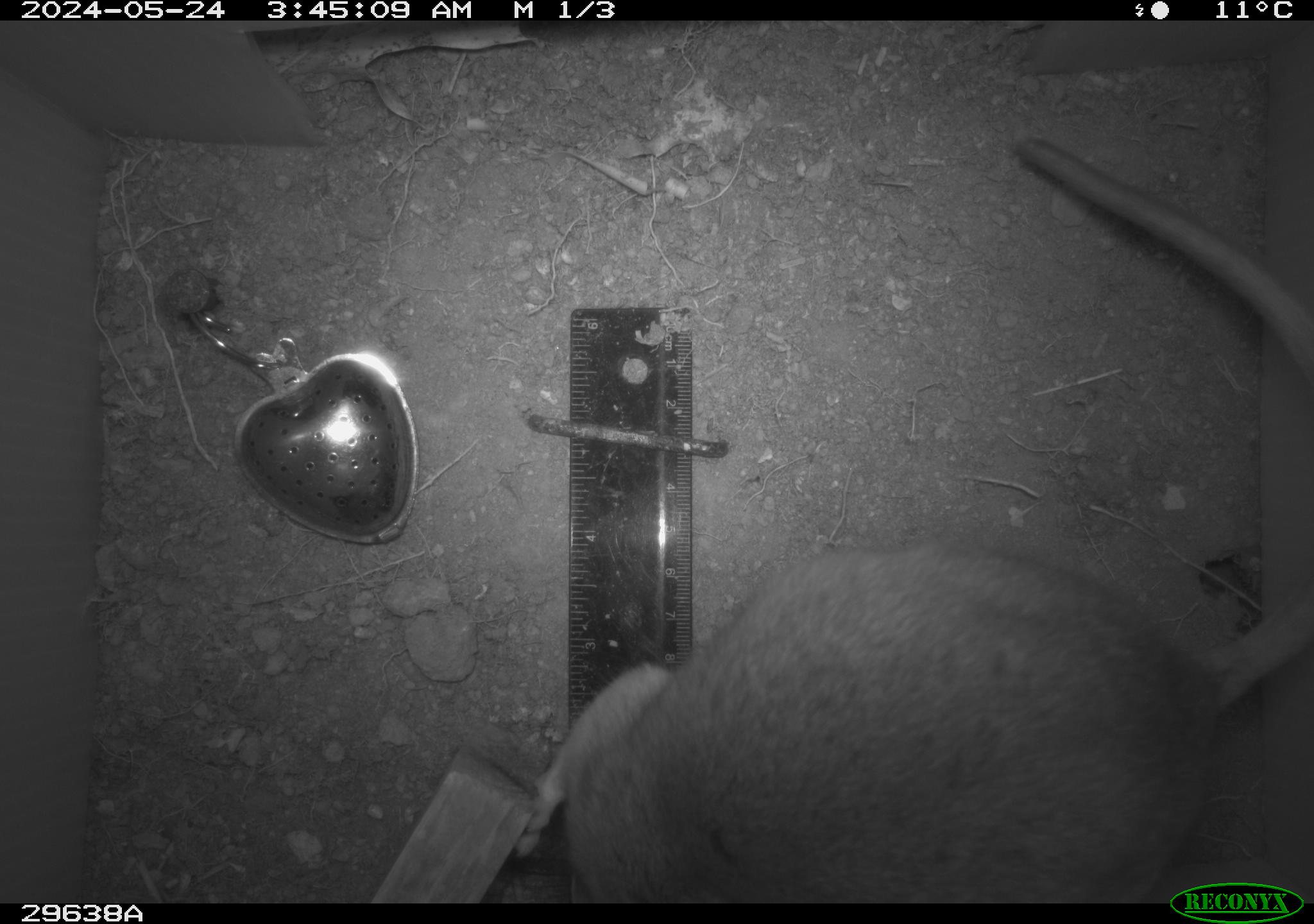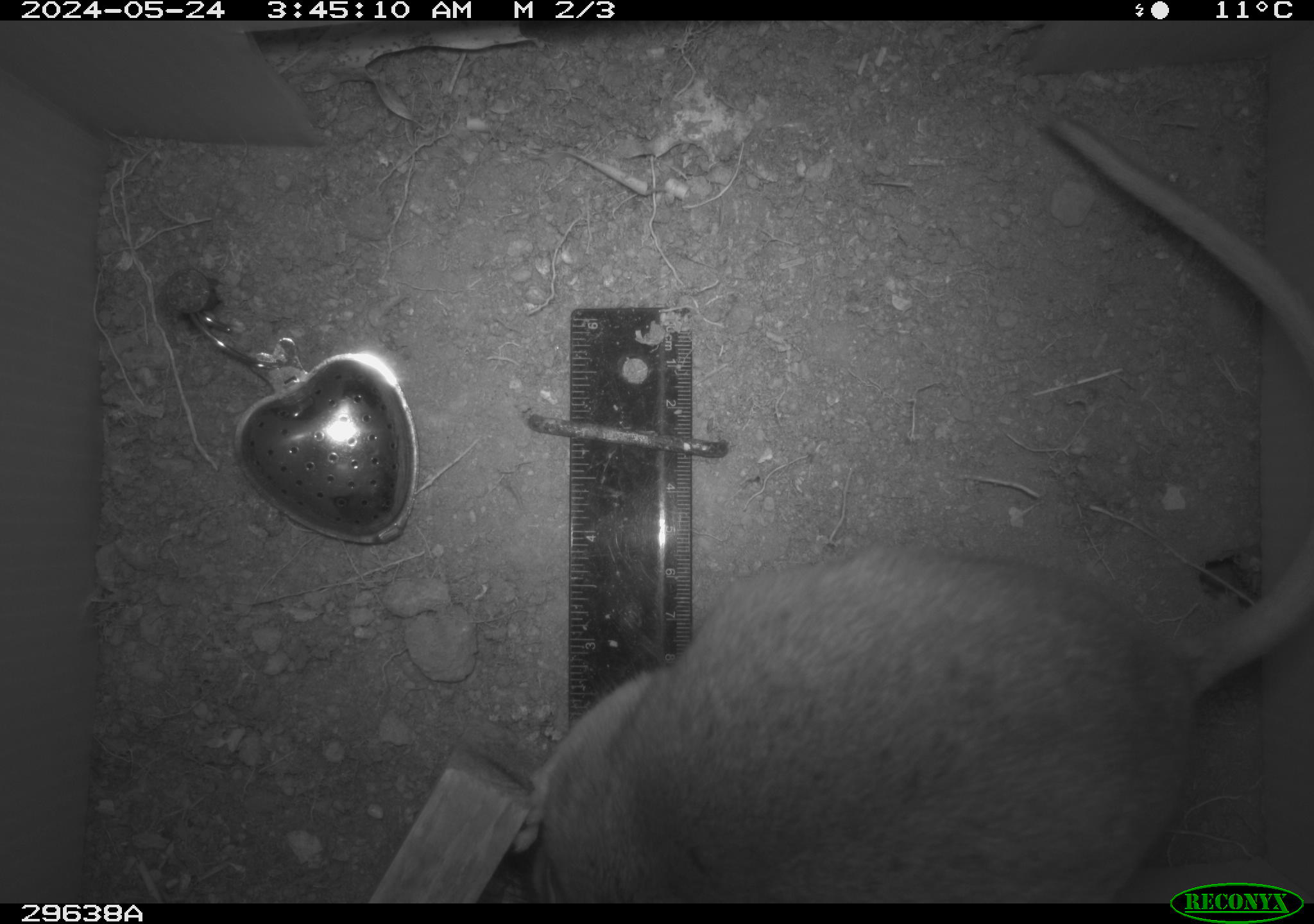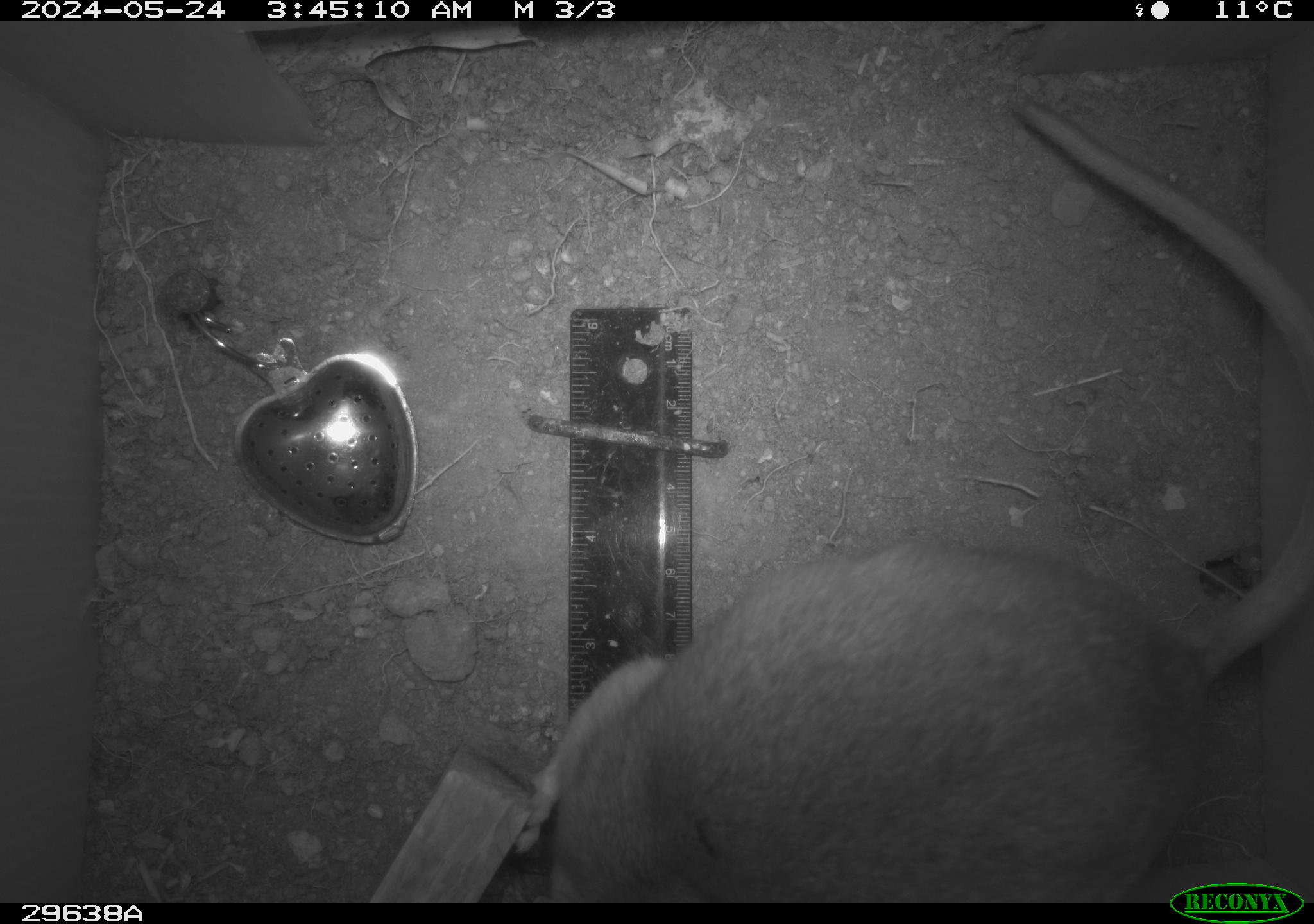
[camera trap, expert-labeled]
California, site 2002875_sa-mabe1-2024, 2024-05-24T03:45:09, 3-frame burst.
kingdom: Animalia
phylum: Chordata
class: Mammalia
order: Rodentia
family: Cricetidae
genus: Neotoma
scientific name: Neotoma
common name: pack rat or woodrat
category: neotoma species